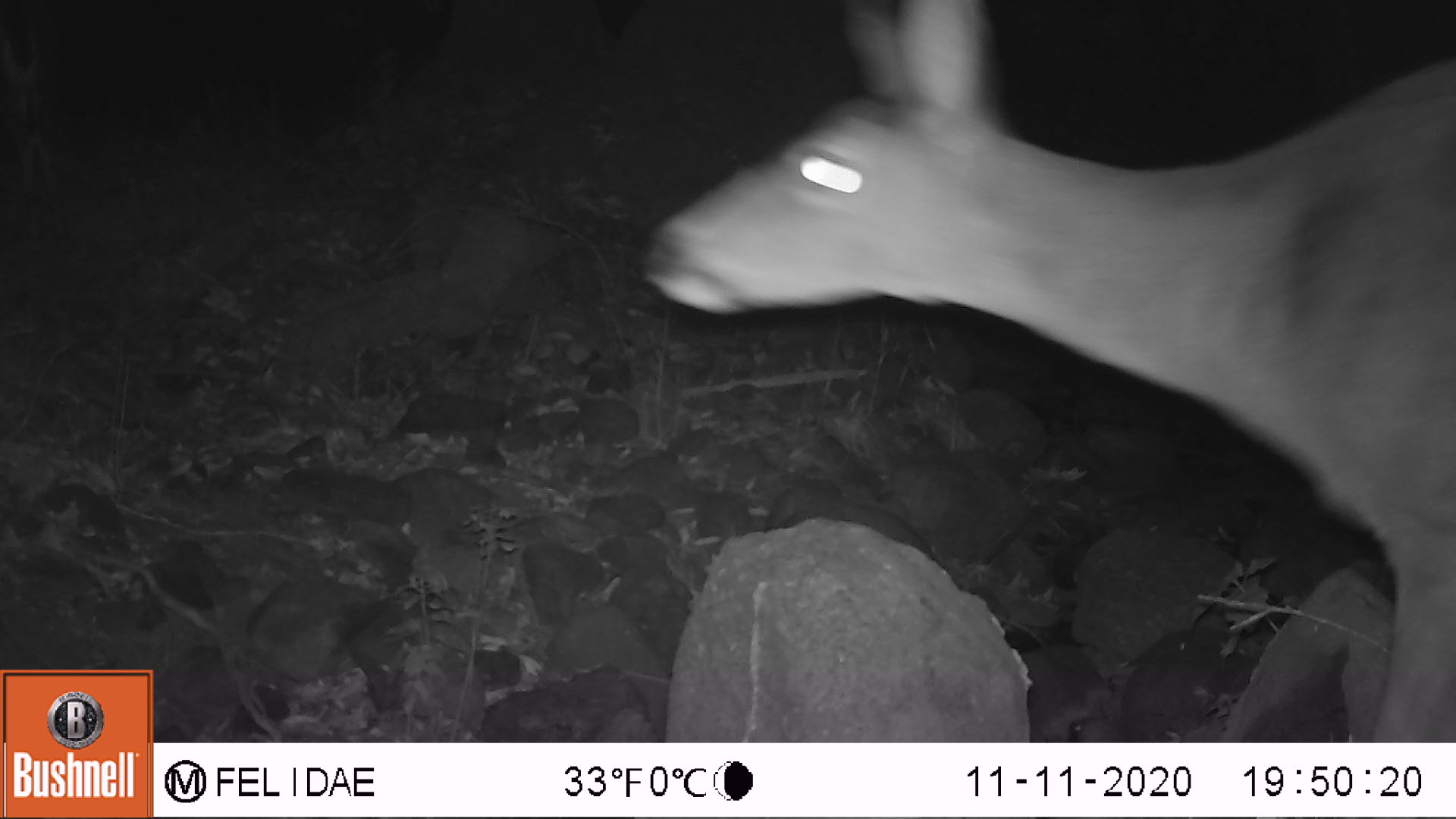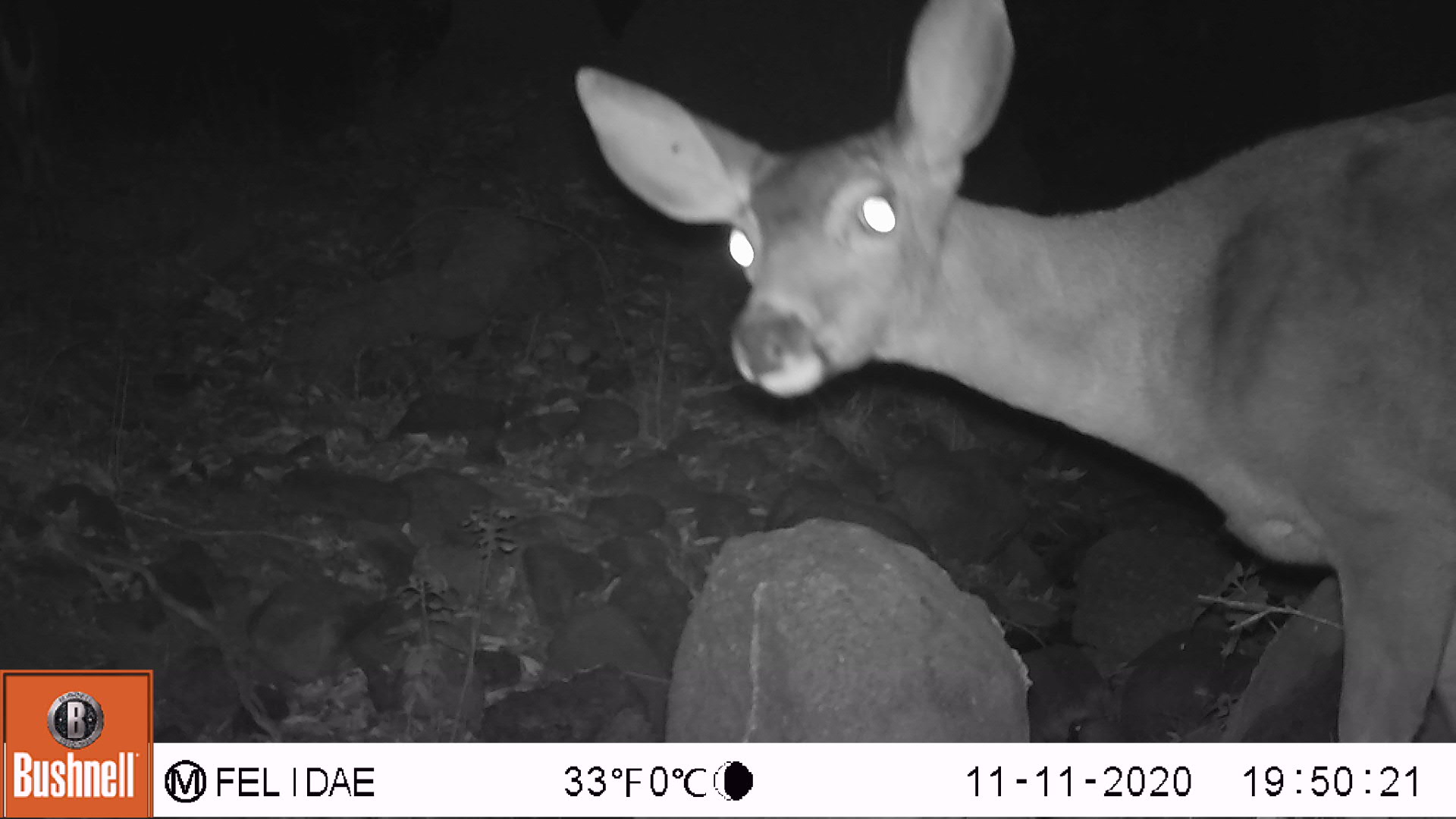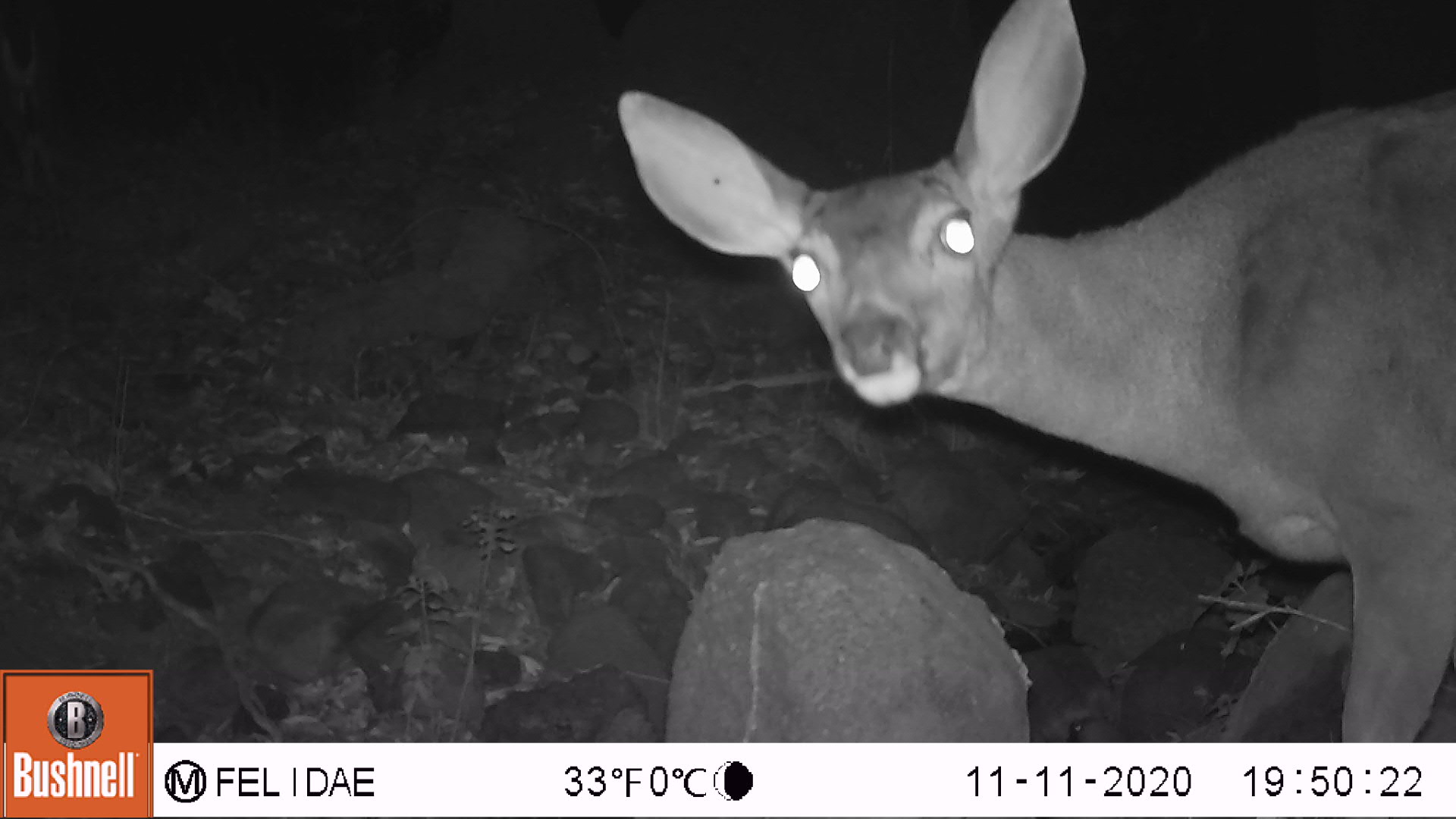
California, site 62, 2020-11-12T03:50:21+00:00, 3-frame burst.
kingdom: Animalia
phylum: Chordata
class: Mammalia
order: Artiodactyla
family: Cervidae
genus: Odocoileus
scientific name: Odocoileus hemionus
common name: mule deer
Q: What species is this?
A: Mule deer (Odocoileus hemionus).